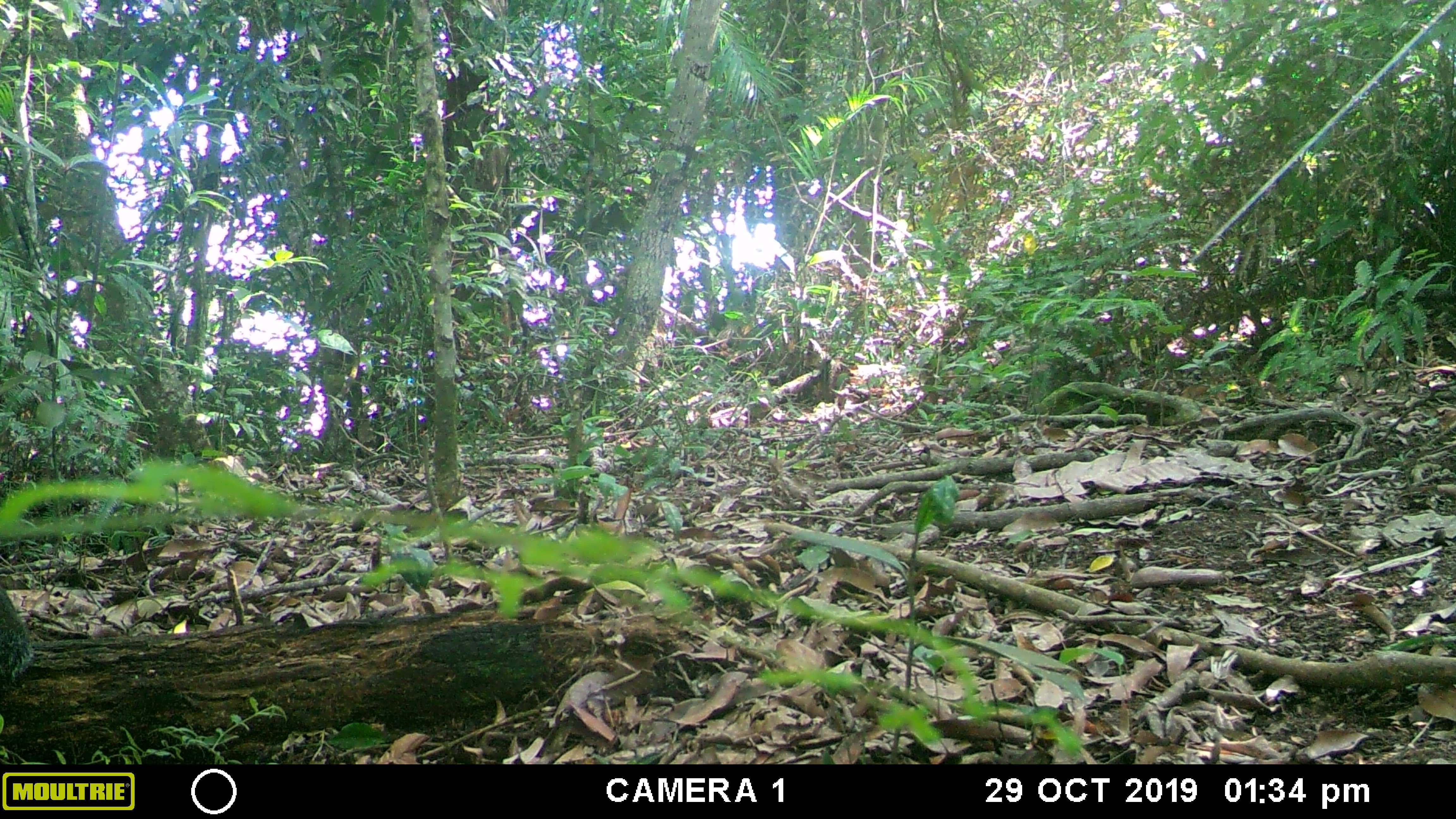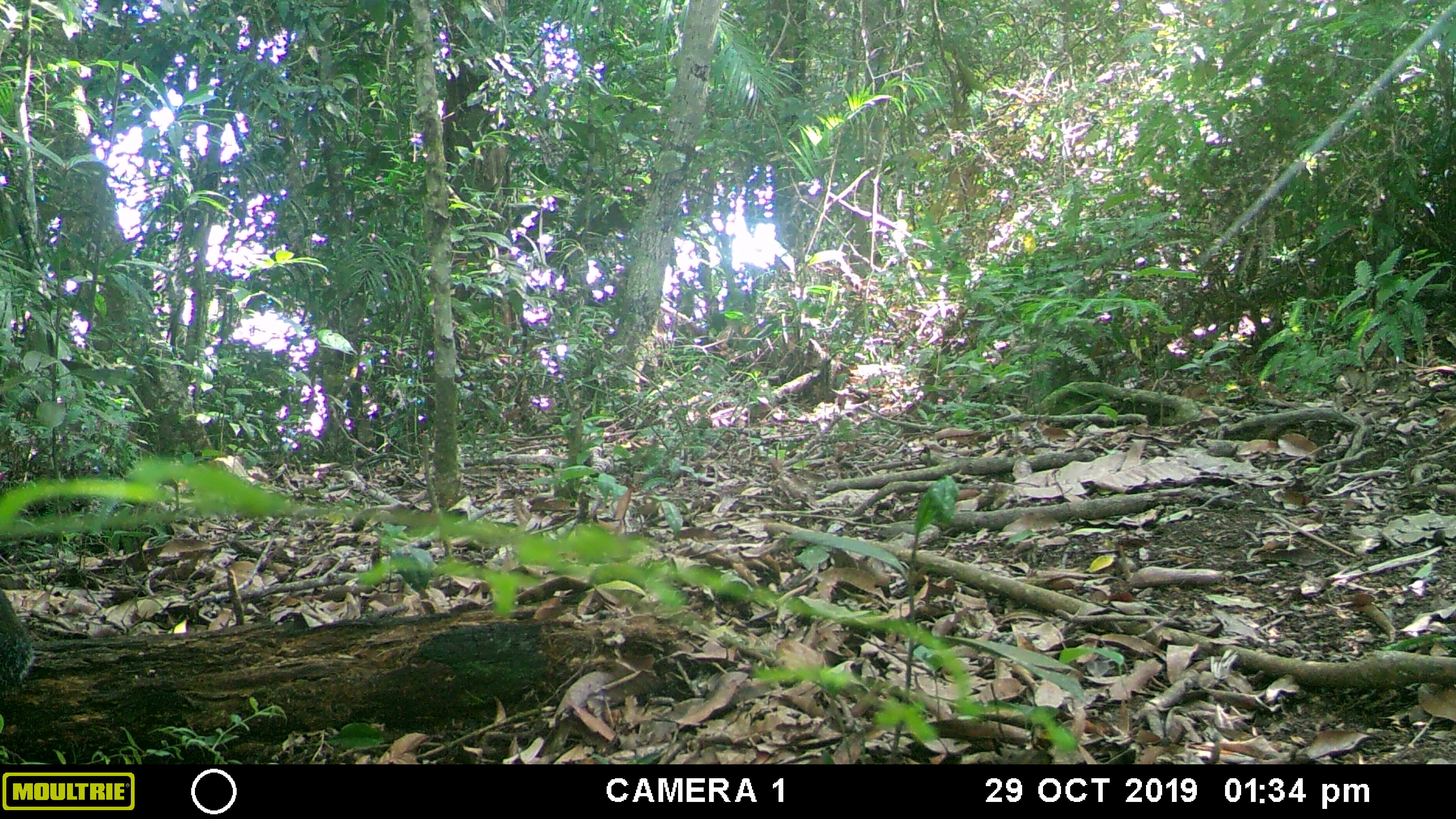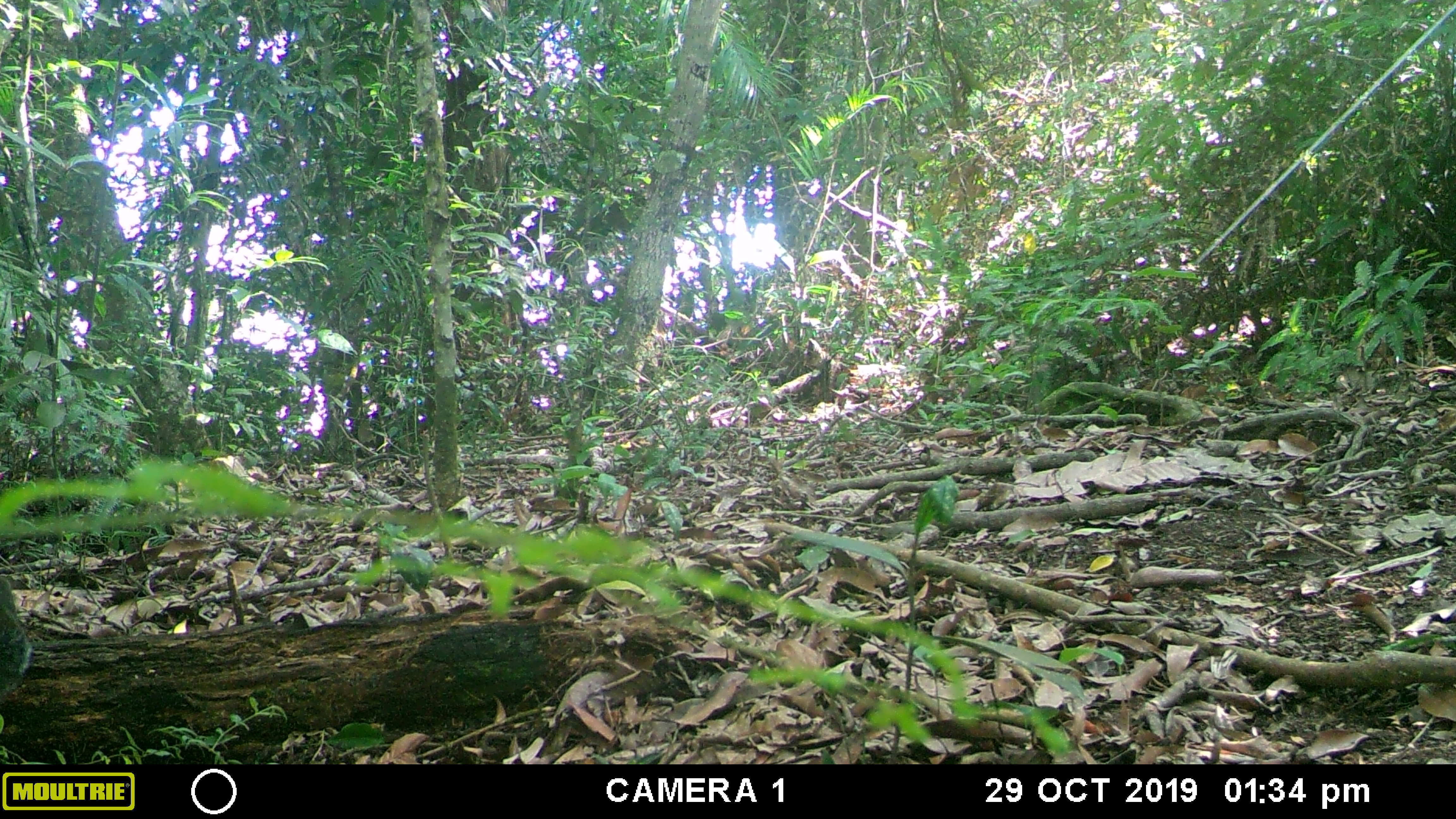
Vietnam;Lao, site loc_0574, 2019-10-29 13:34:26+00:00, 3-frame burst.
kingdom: Animalia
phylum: Chordata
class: Mammalia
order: Rodentia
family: Sciuridae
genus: Dremomys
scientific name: Dremomys rufigenis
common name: red-cheeked squirrel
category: red cheeked squirrel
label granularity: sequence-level